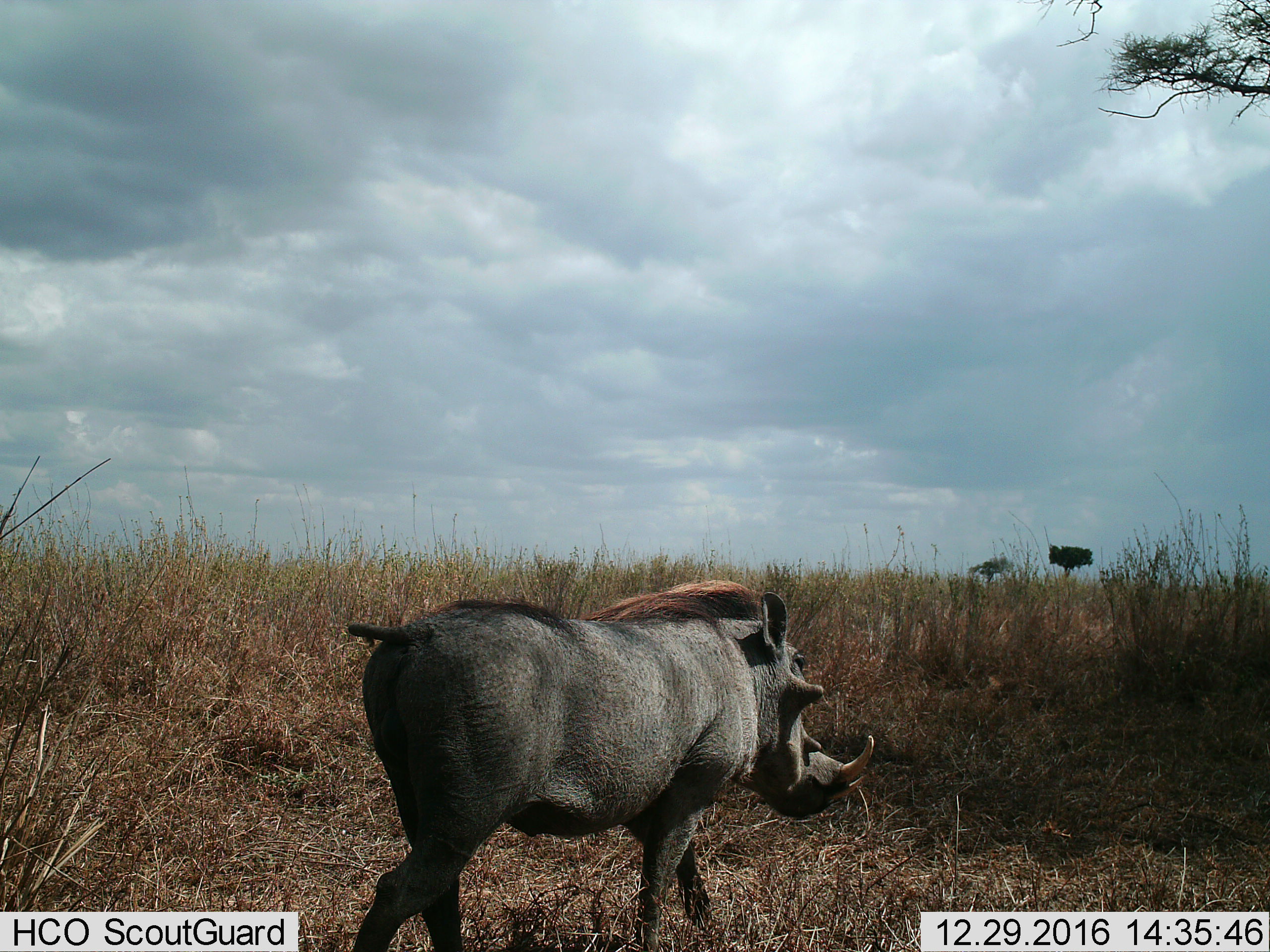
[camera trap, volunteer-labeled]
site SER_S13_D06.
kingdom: Animalia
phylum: Chordata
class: Mammalia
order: Artiodactyla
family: Suidae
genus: Phacochoerus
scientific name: Phacochoerus africanus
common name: warthog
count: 1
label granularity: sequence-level